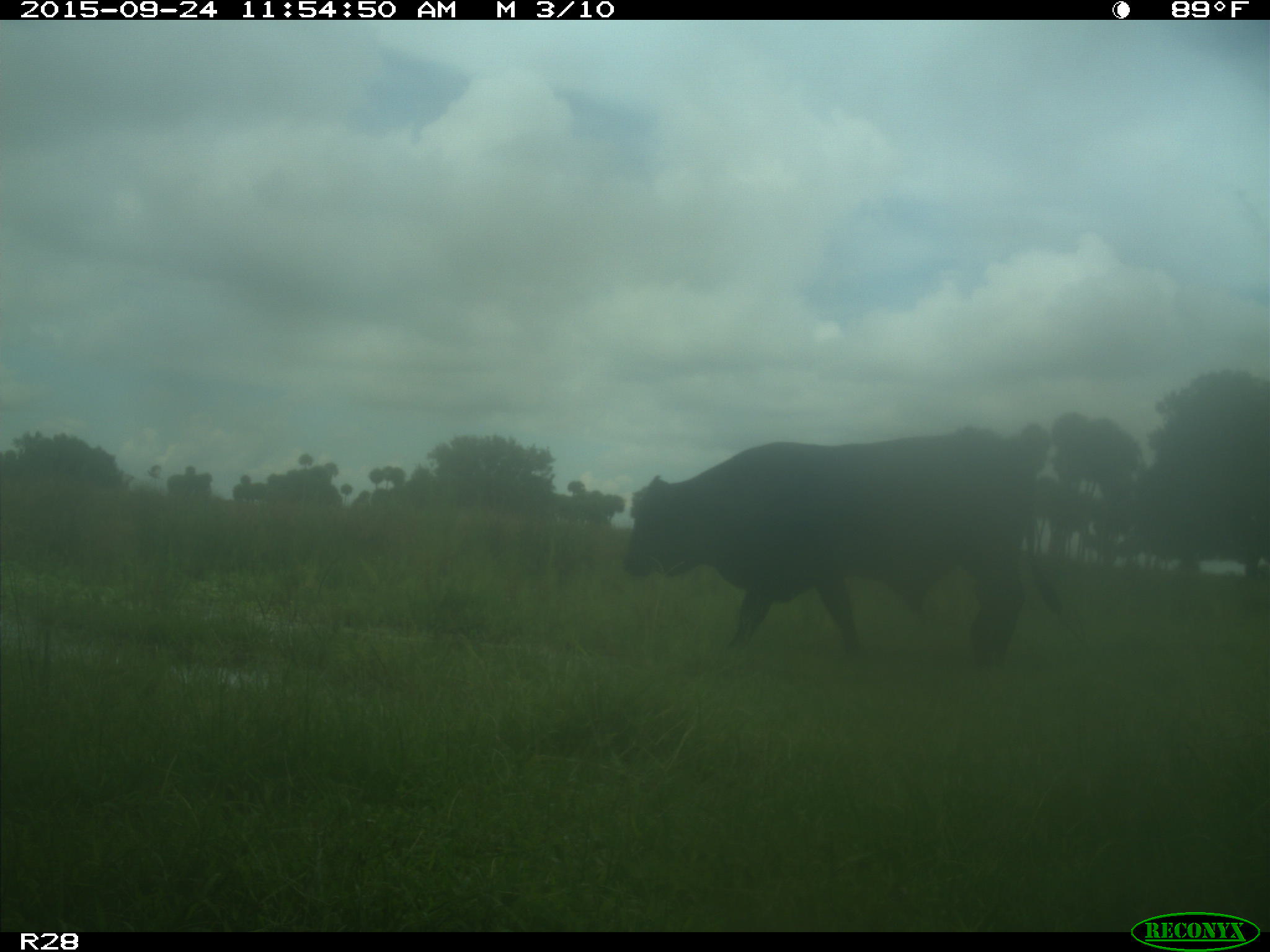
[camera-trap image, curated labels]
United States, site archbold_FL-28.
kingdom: Animalia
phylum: Chordata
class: Mammalia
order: Artiodactyla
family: Bovidae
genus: Bos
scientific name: Bos taurus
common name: domestic cow